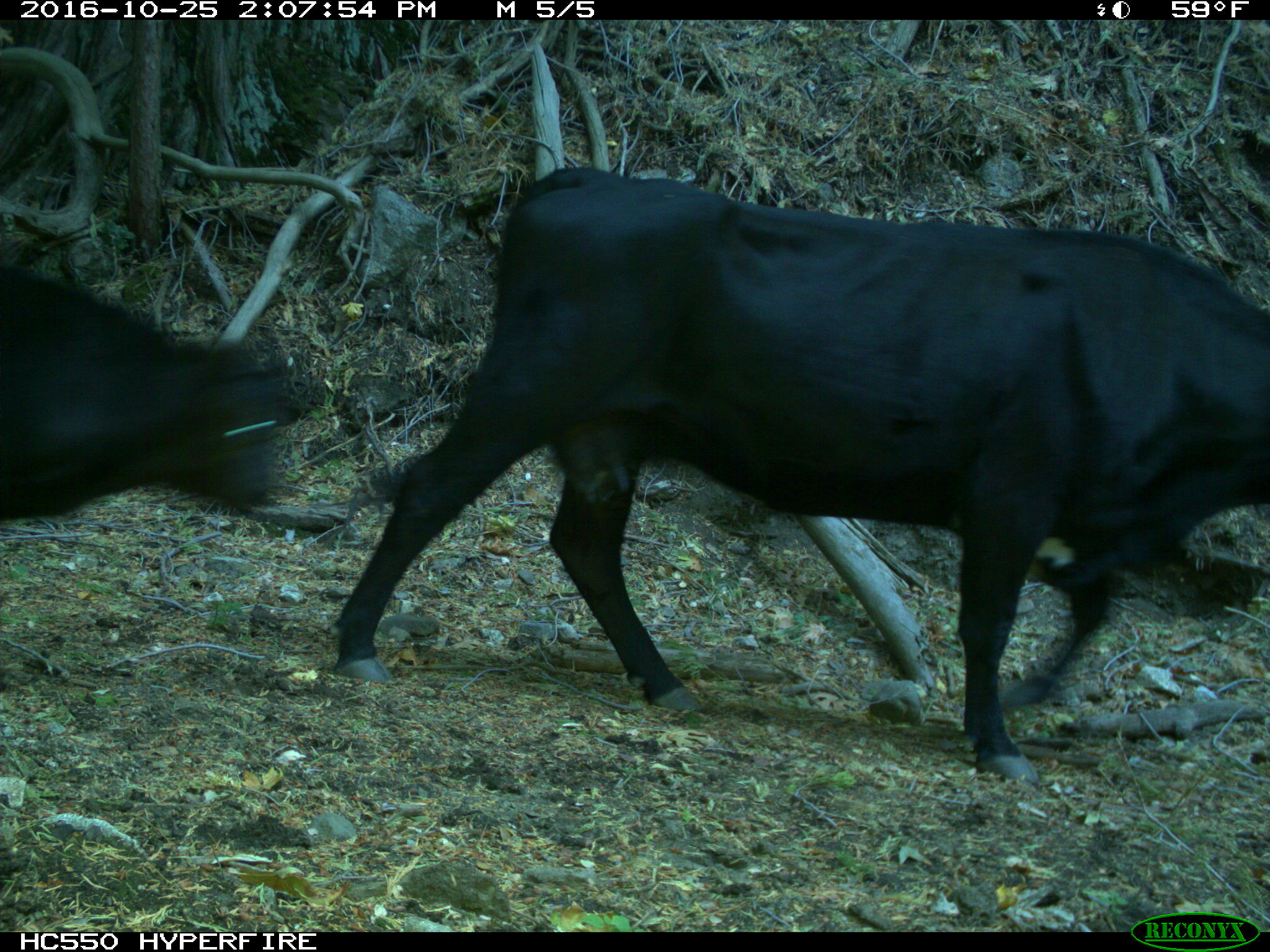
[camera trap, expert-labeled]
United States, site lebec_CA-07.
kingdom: Animalia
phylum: Chordata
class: Mammalia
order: Artiodactyla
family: Bovidae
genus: Bos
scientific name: Bos taurus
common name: domestic cow